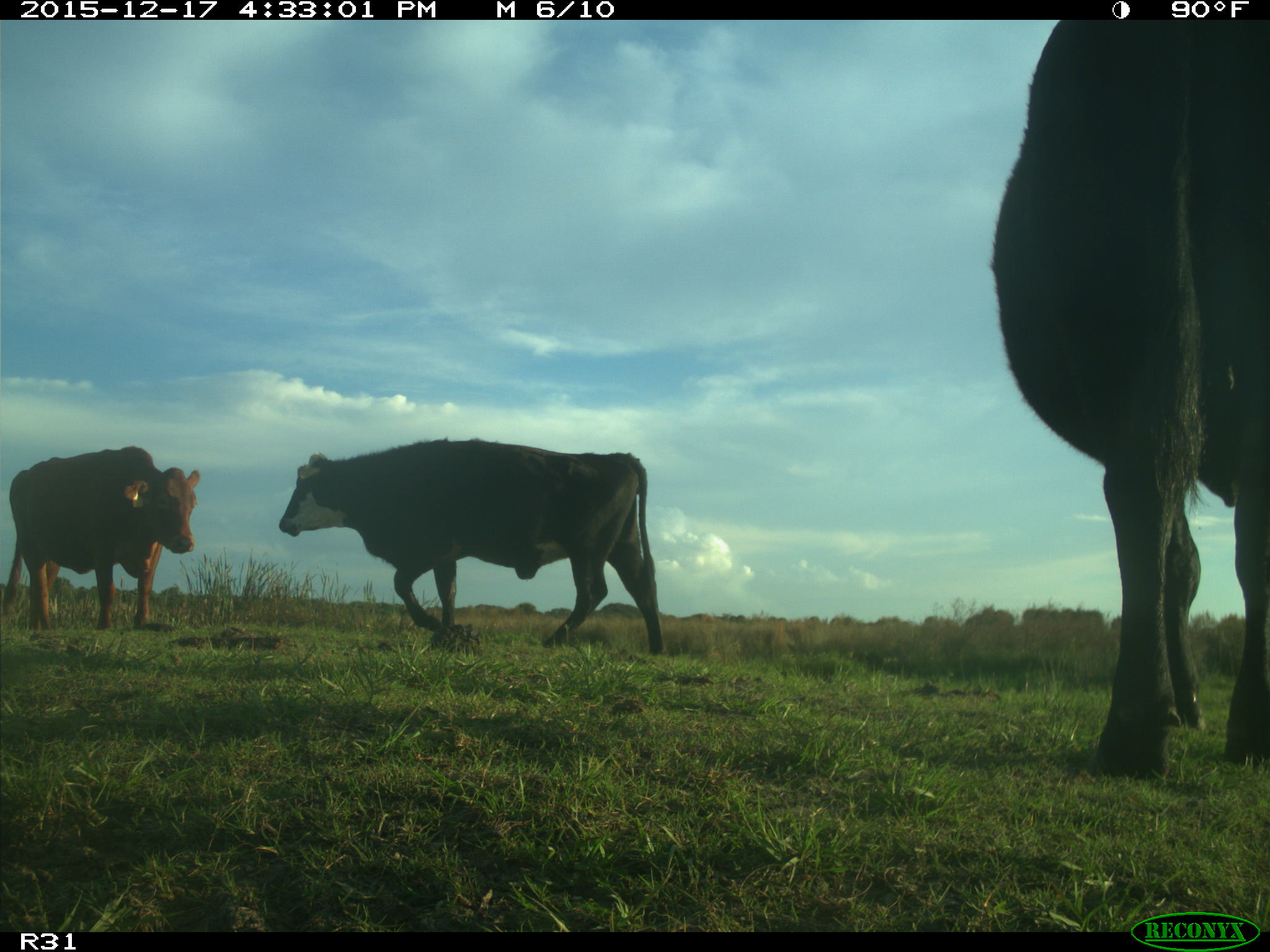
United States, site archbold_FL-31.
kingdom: Animalia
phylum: Chordata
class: Mammalia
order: Artiodactyla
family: Bovidae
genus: Bos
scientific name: Bos taurus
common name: domestic cow